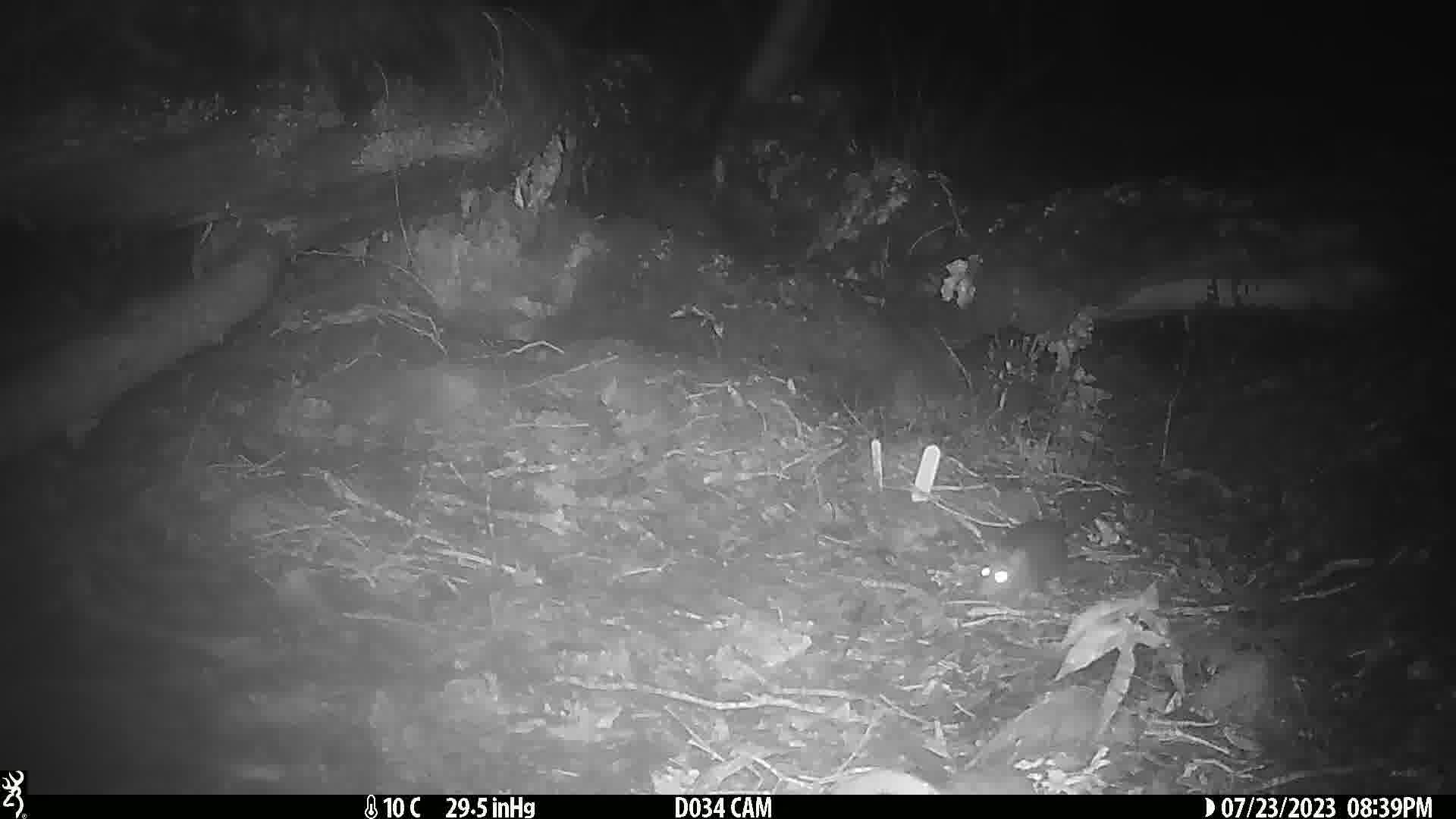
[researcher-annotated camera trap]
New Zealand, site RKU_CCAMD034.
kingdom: Animalia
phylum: Chordata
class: Mammalia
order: Rodentia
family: Muridae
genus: Rattus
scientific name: Rattus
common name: rat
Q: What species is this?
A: Rat (Rattus).